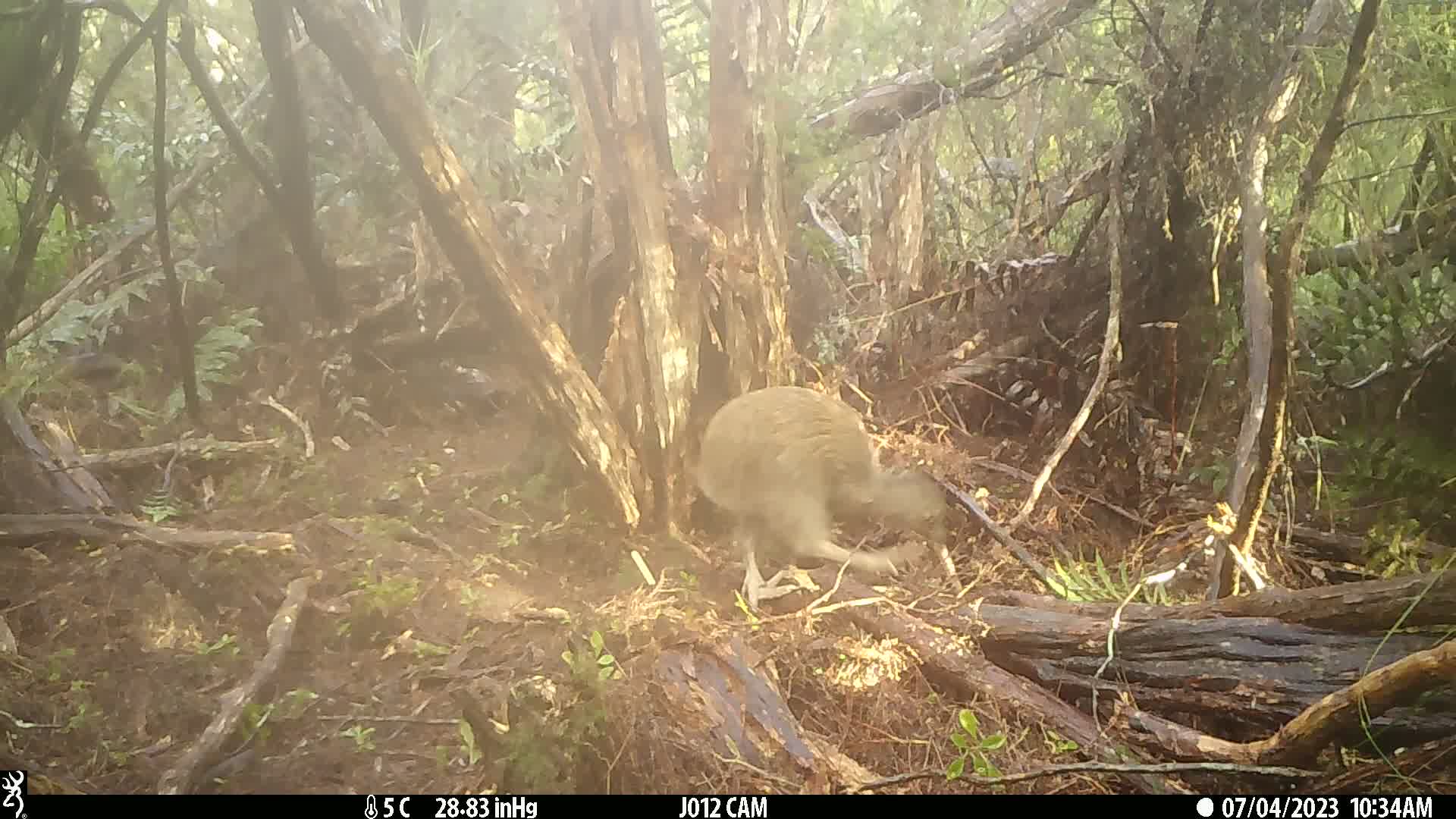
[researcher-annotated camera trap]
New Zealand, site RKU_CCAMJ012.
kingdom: Animalia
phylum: Chordata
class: Aves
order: Apterygiformes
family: Apterygidae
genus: Apteryx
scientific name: Apteryx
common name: kiwi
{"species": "kiwi (Apteryx)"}